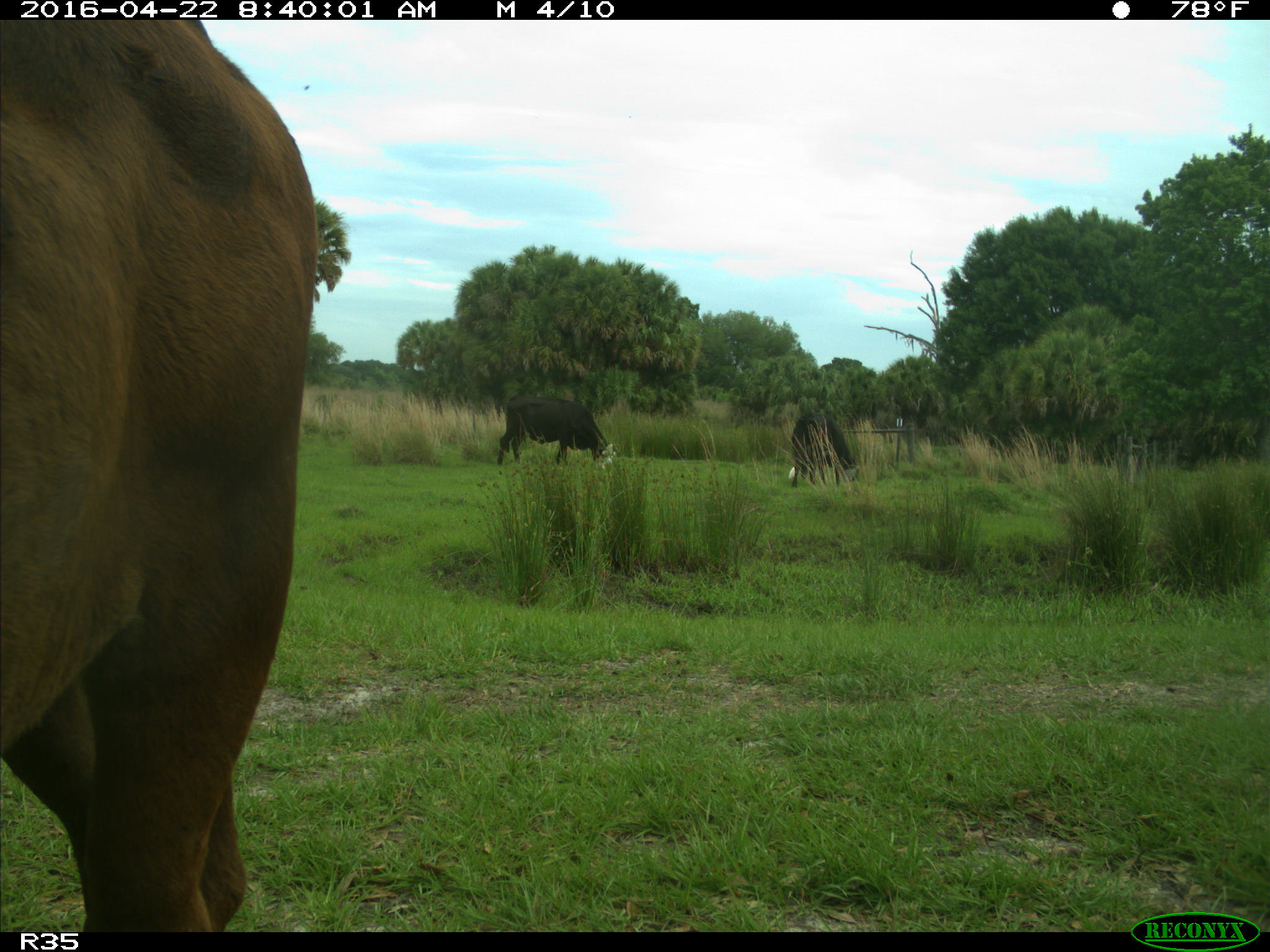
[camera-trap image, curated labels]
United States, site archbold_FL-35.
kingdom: Animalia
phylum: Chordata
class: Mammalia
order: Artiodactyla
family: Bovidae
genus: Bos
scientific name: Bos taurus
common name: domestic cow